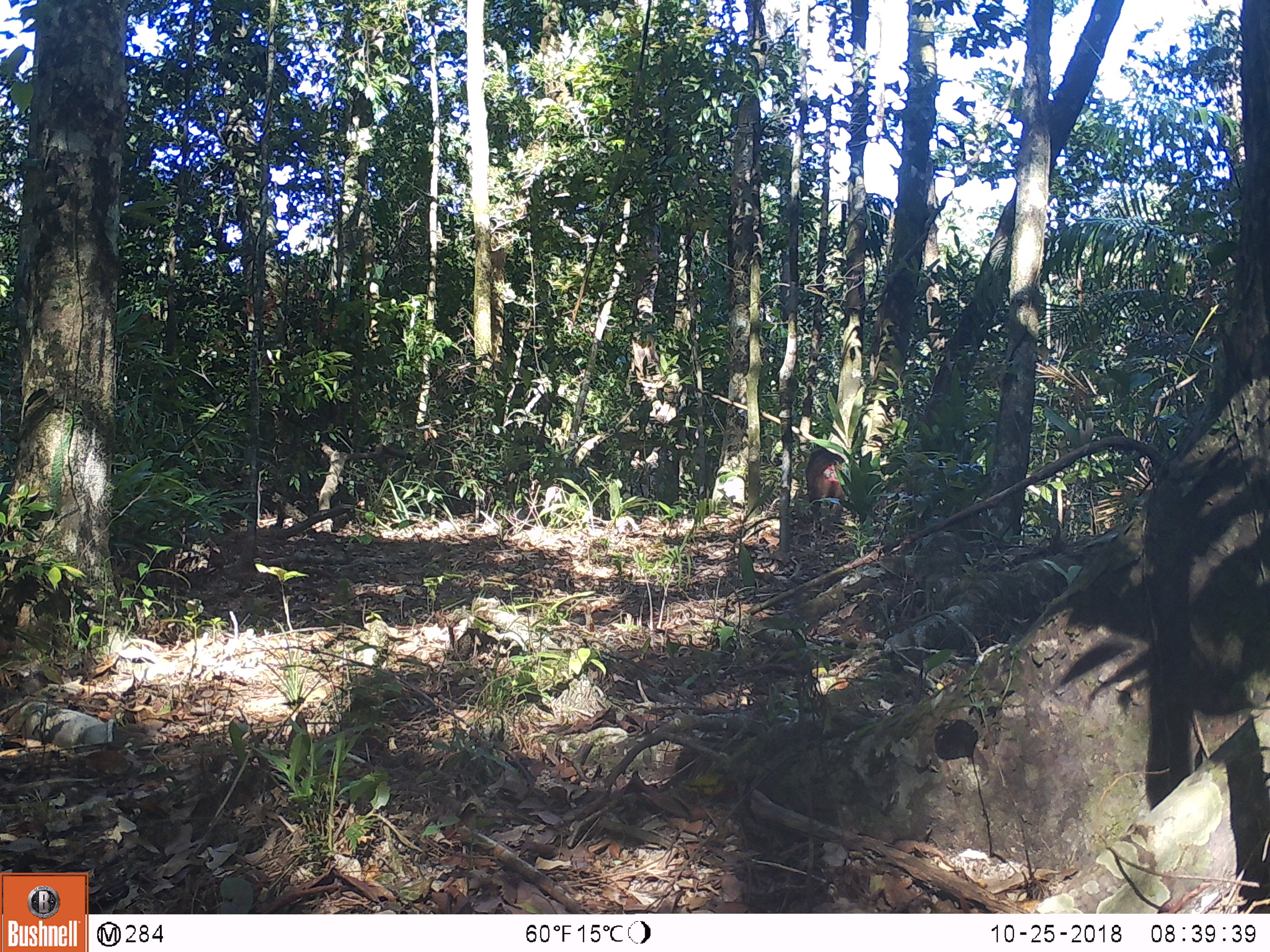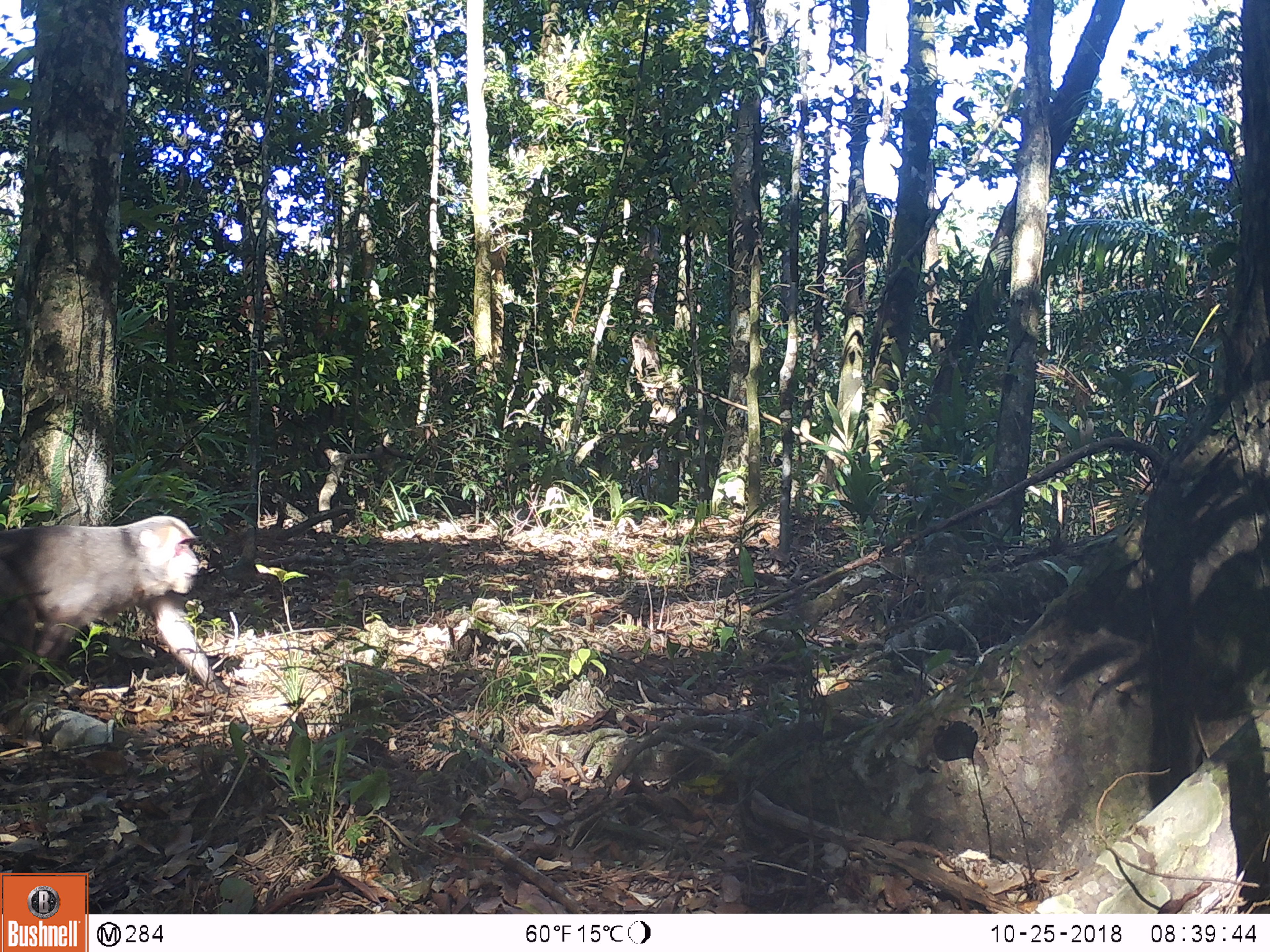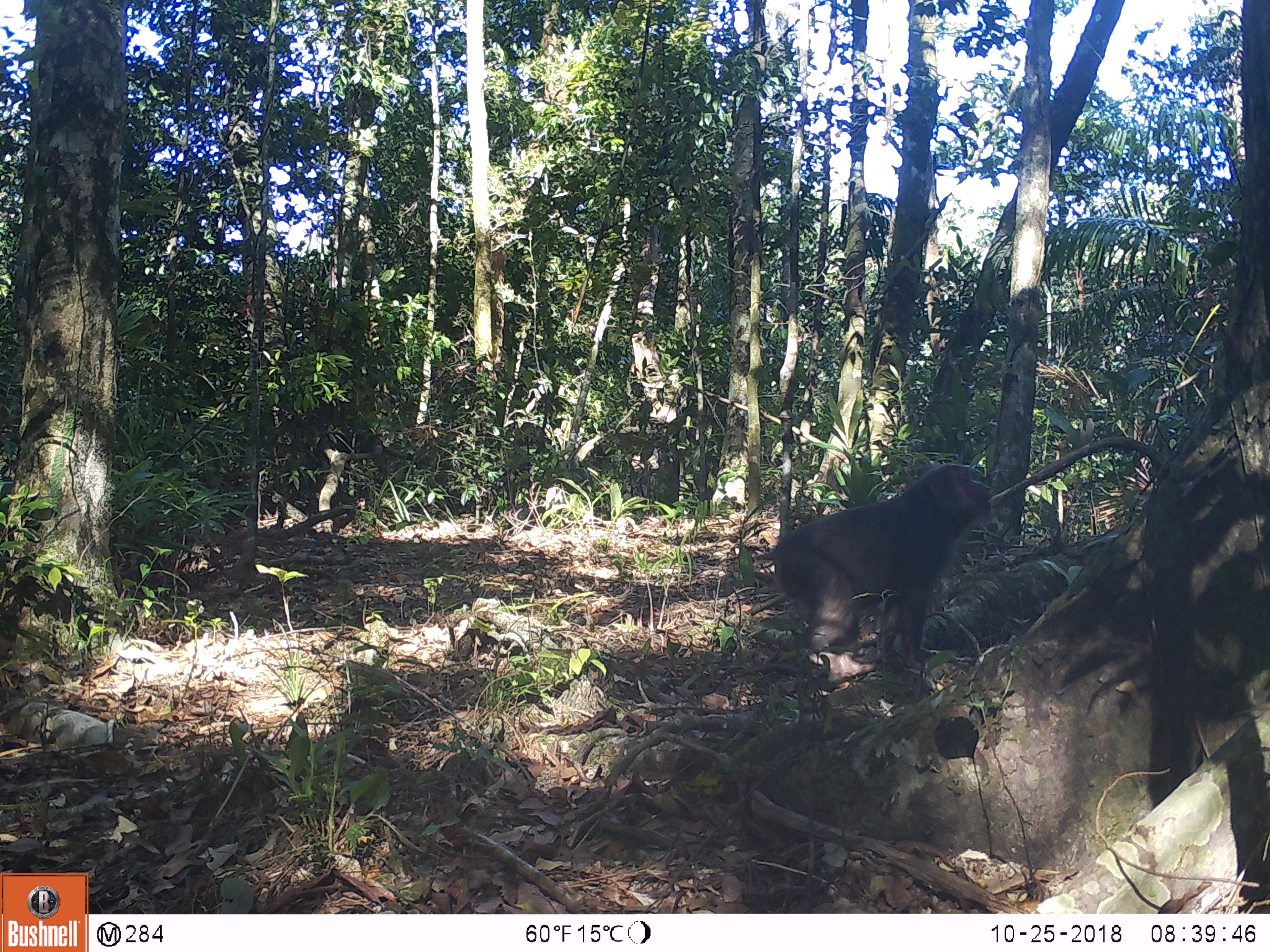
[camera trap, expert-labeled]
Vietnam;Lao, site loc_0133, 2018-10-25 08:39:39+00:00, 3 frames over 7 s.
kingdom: Animalia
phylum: Chordata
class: Mammalia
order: Primates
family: Cercopithecidae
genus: Macaca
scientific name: Macaca arctoides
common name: stump-tailed macaque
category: stump tailed macaque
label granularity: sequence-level